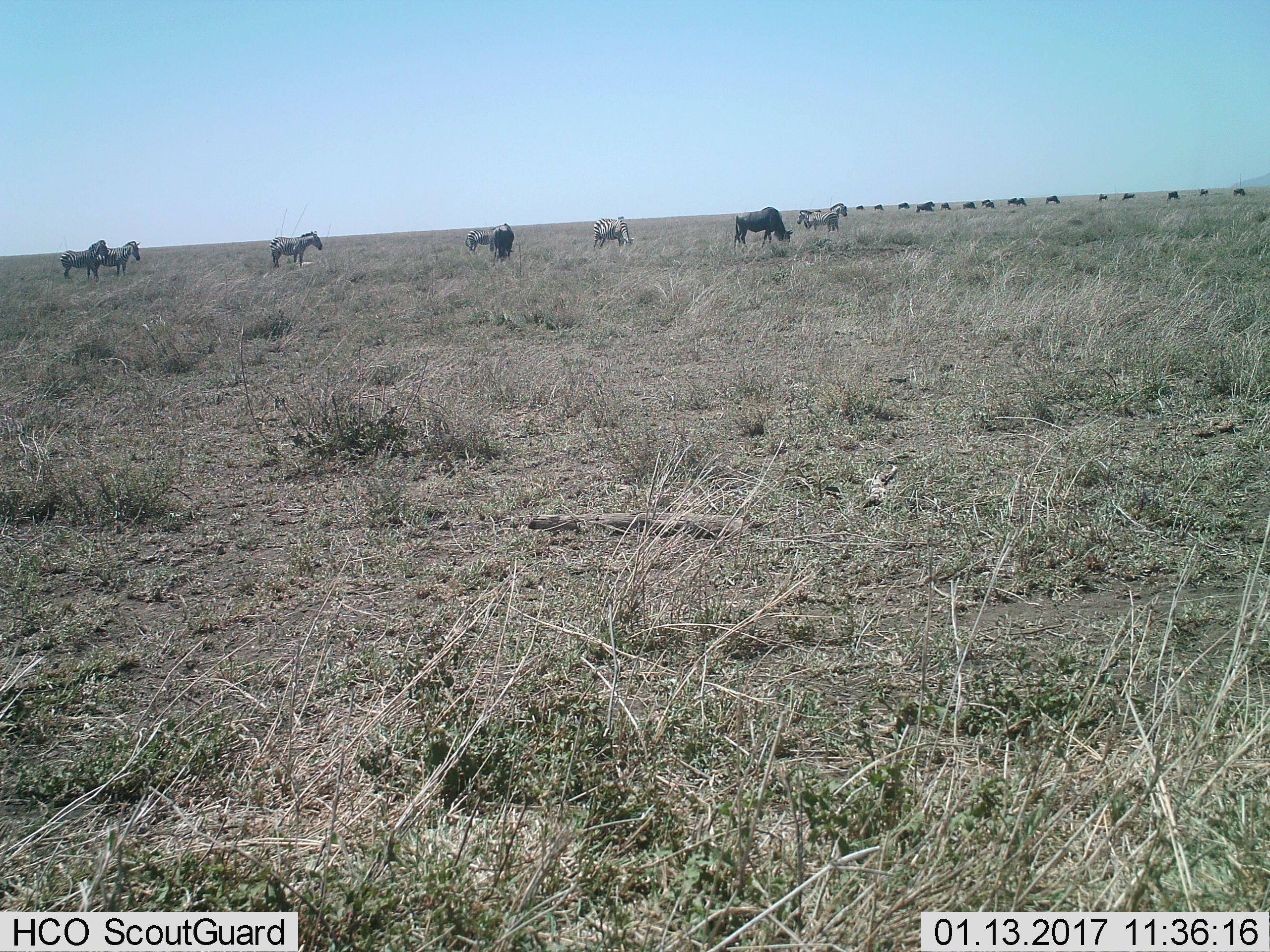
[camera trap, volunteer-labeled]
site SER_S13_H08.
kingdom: Animalia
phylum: Chordata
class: Mammalia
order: Perissodactyla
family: Equidae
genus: Equus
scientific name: Equus quagga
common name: plains zebra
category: zebraplains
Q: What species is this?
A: Zebraplains (plains zebra) (Equus quagga).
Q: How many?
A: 7.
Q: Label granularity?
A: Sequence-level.